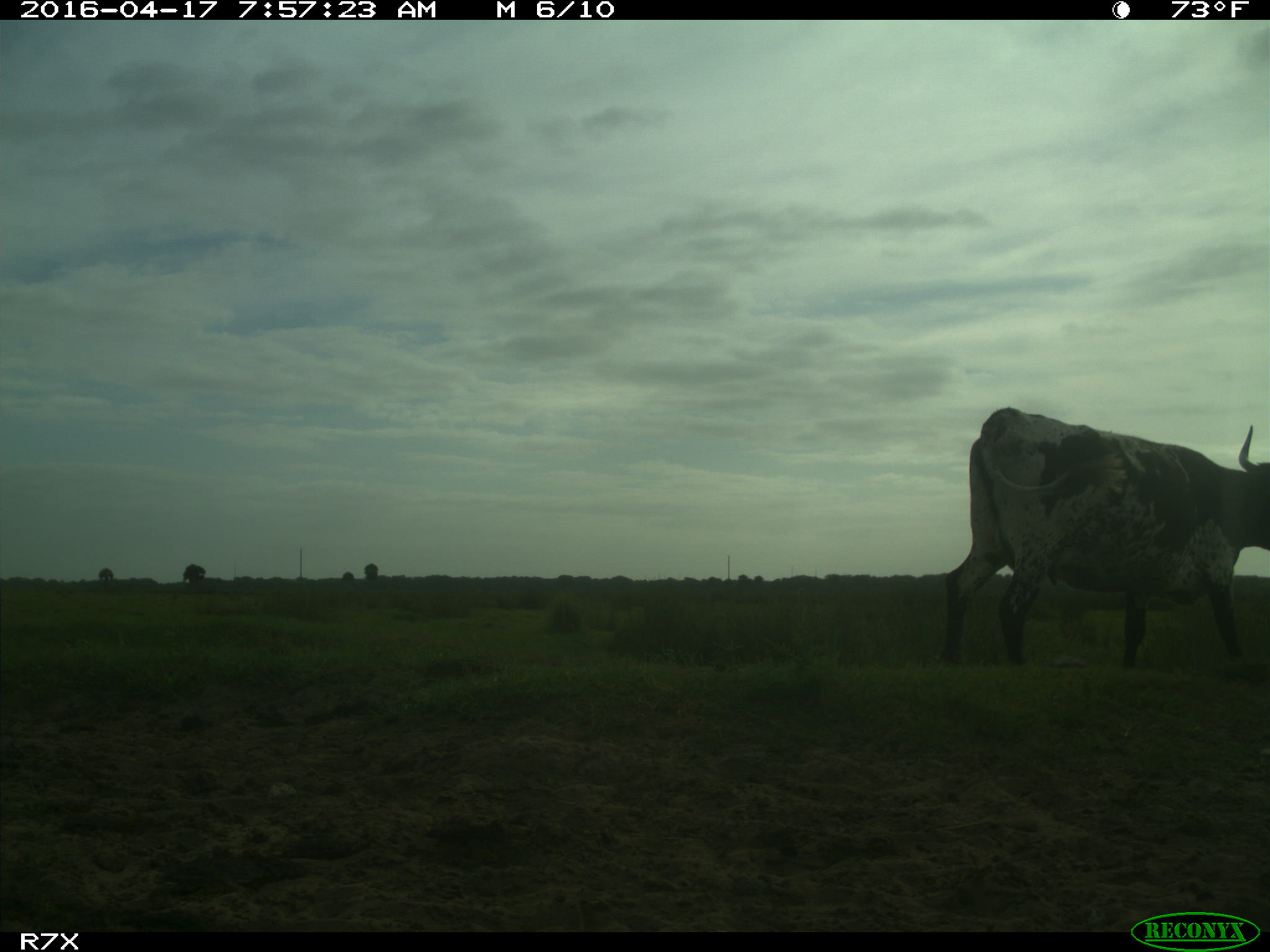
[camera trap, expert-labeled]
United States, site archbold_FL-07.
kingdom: Animalia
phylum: Chordata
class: Mammalia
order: Artiodactyla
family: Bovidae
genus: Bos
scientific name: Bos taurus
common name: domestic cow